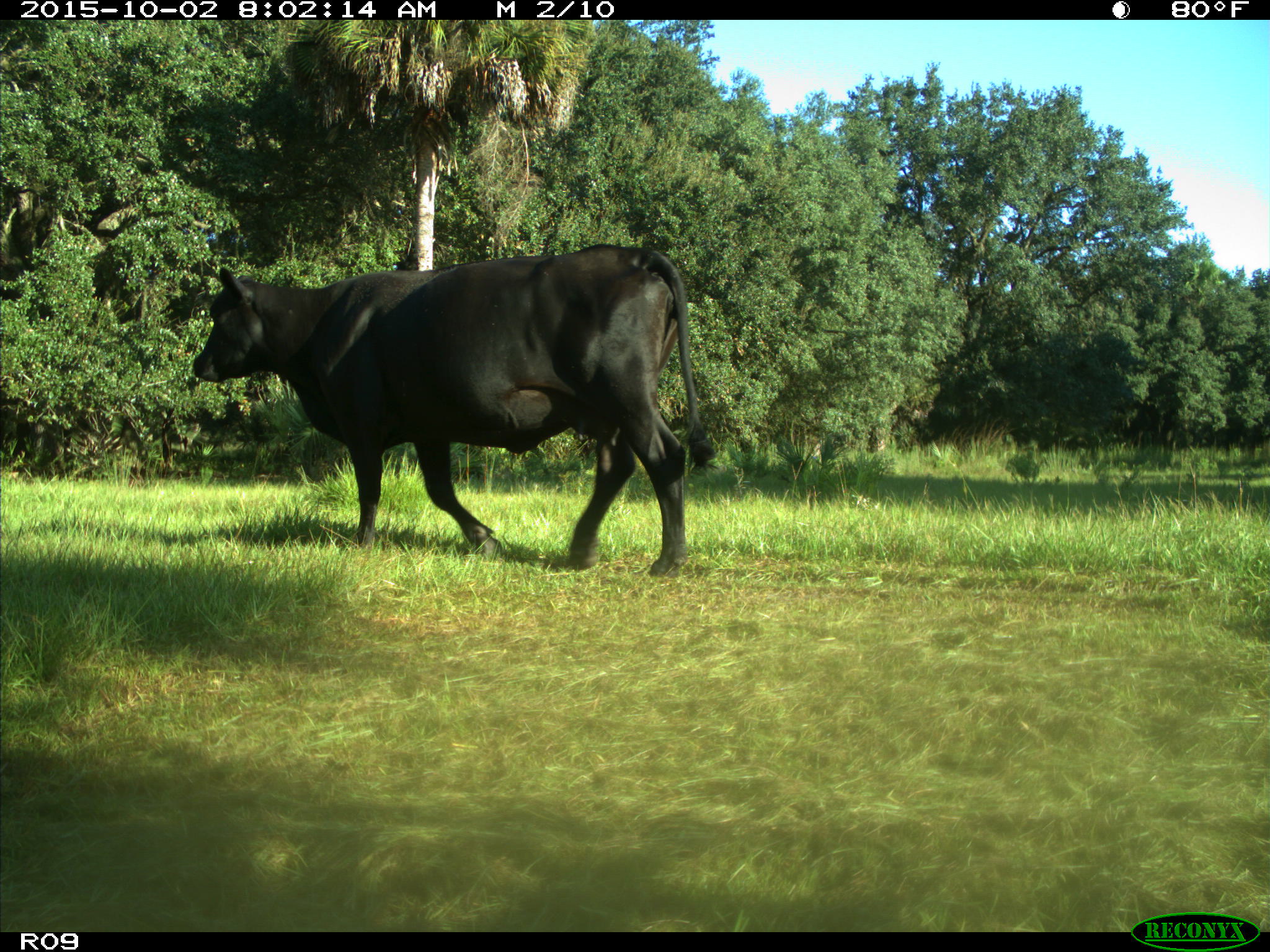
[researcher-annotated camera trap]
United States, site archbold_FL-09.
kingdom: Animalia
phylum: Chordata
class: Mammalia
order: Artiodactyla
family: Bovidae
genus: Bos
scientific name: Bos taurus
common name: domestic cow